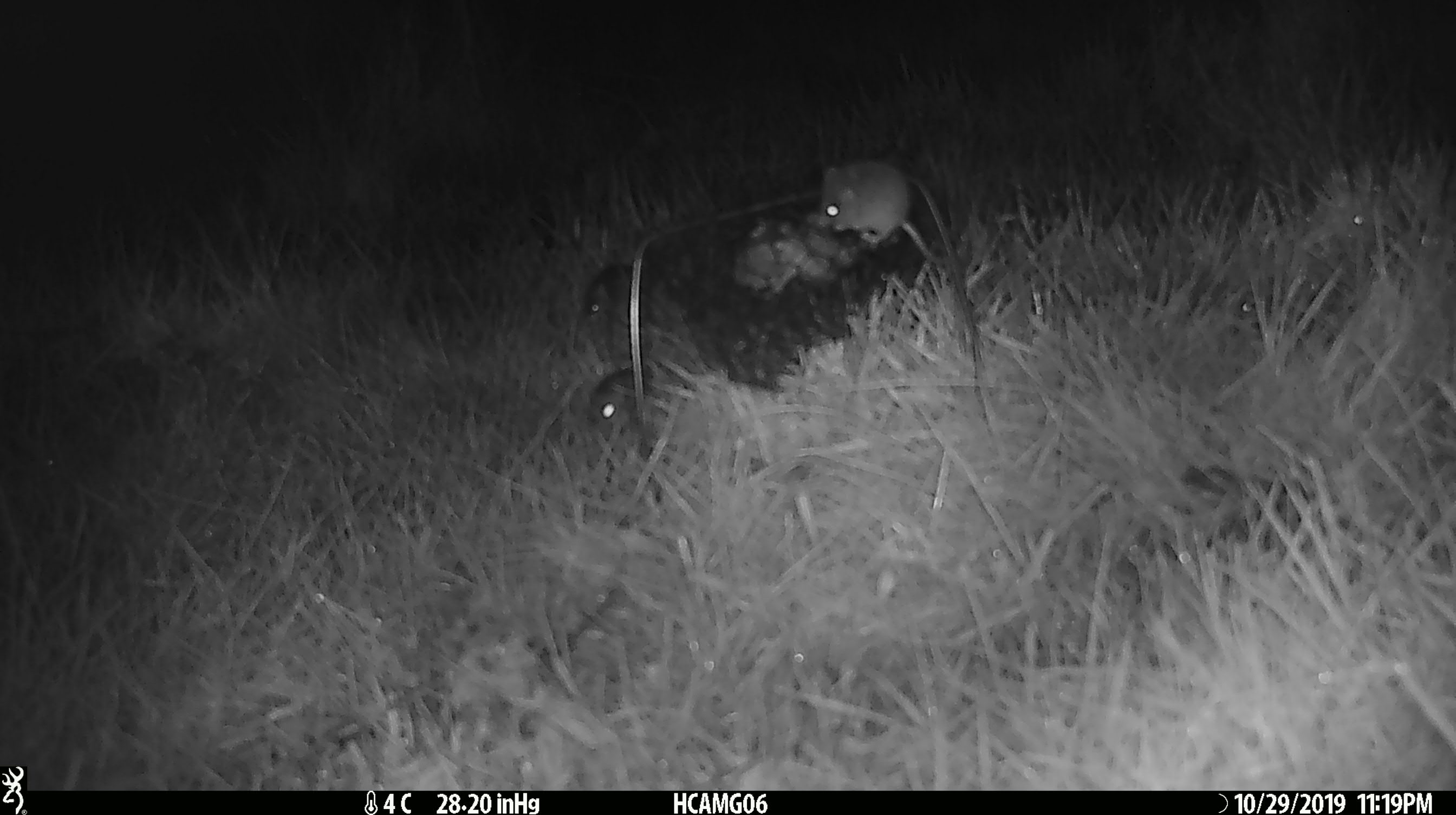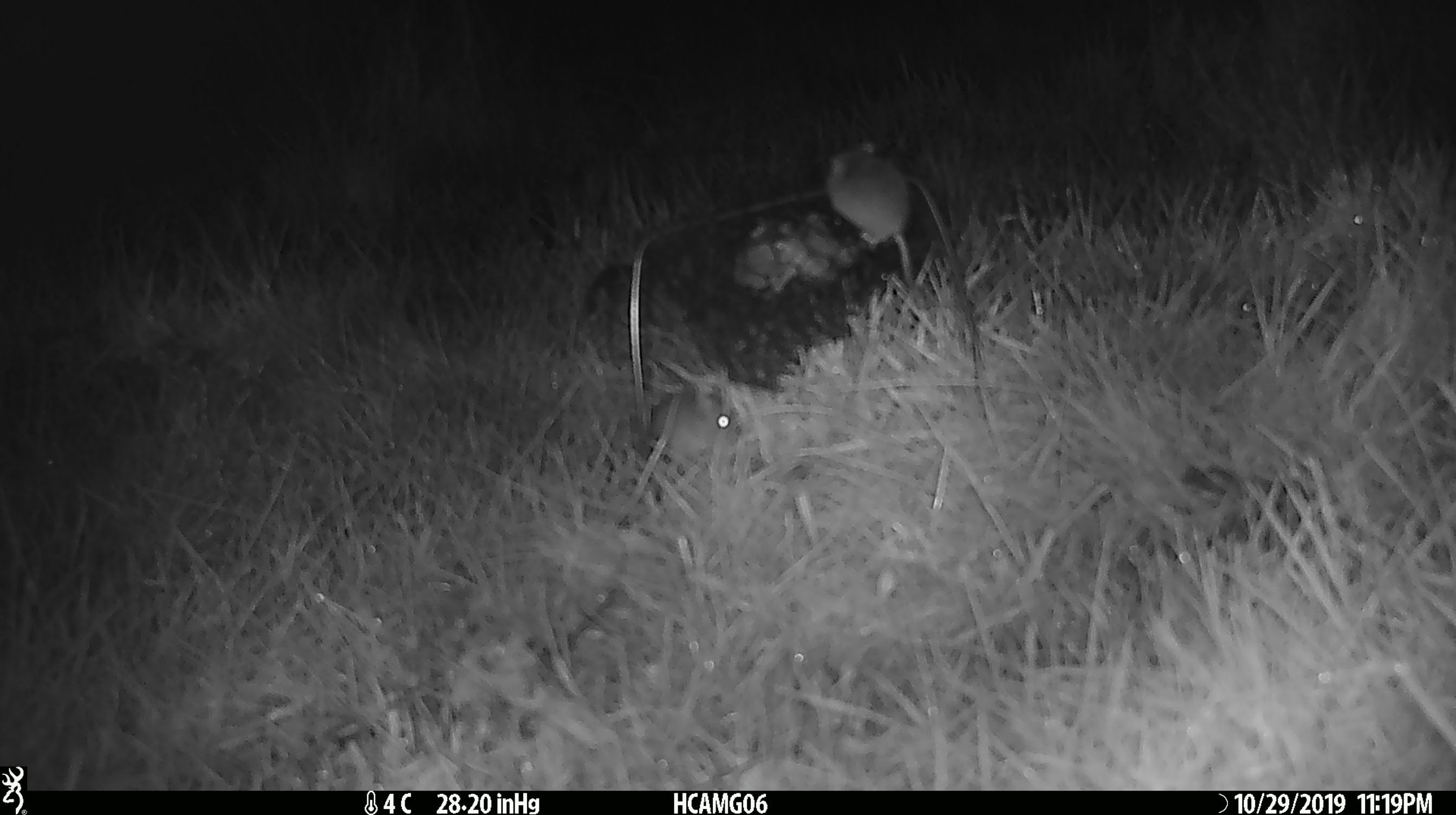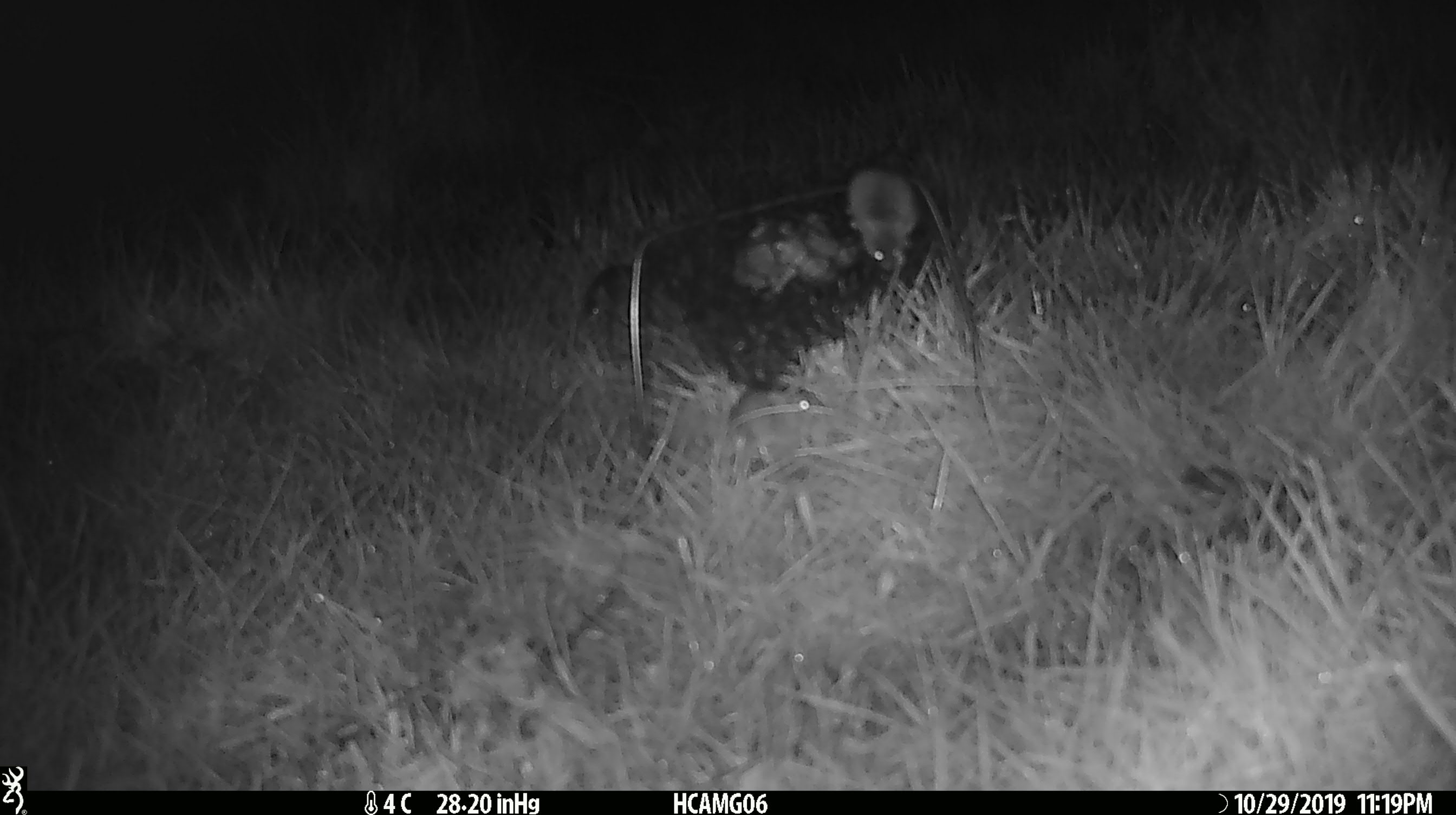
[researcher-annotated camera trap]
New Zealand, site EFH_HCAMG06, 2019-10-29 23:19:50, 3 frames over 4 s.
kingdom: Animalia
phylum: Chordata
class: Mammalia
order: Rodentia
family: Muridae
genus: Mus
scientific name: Mus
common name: mouse